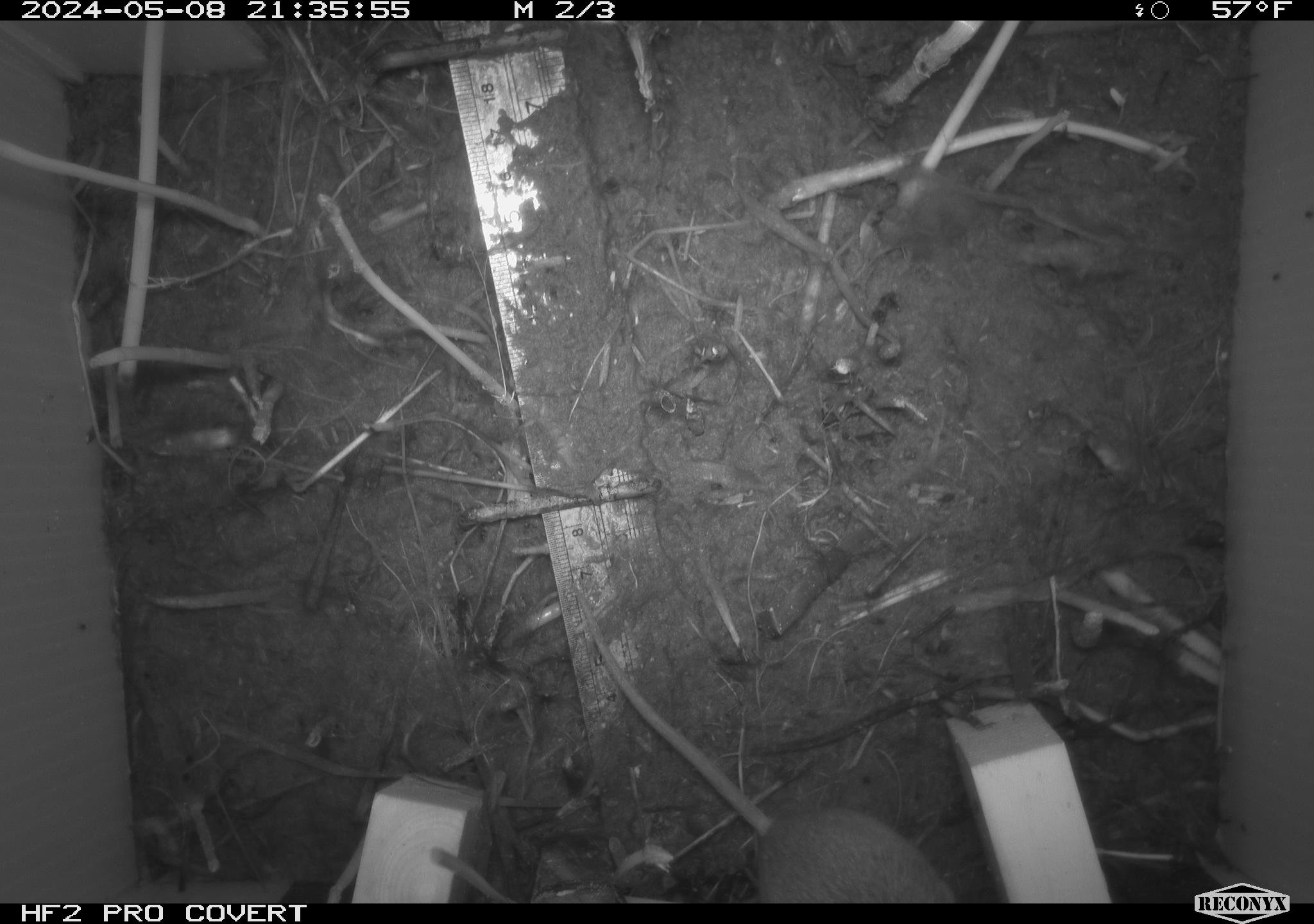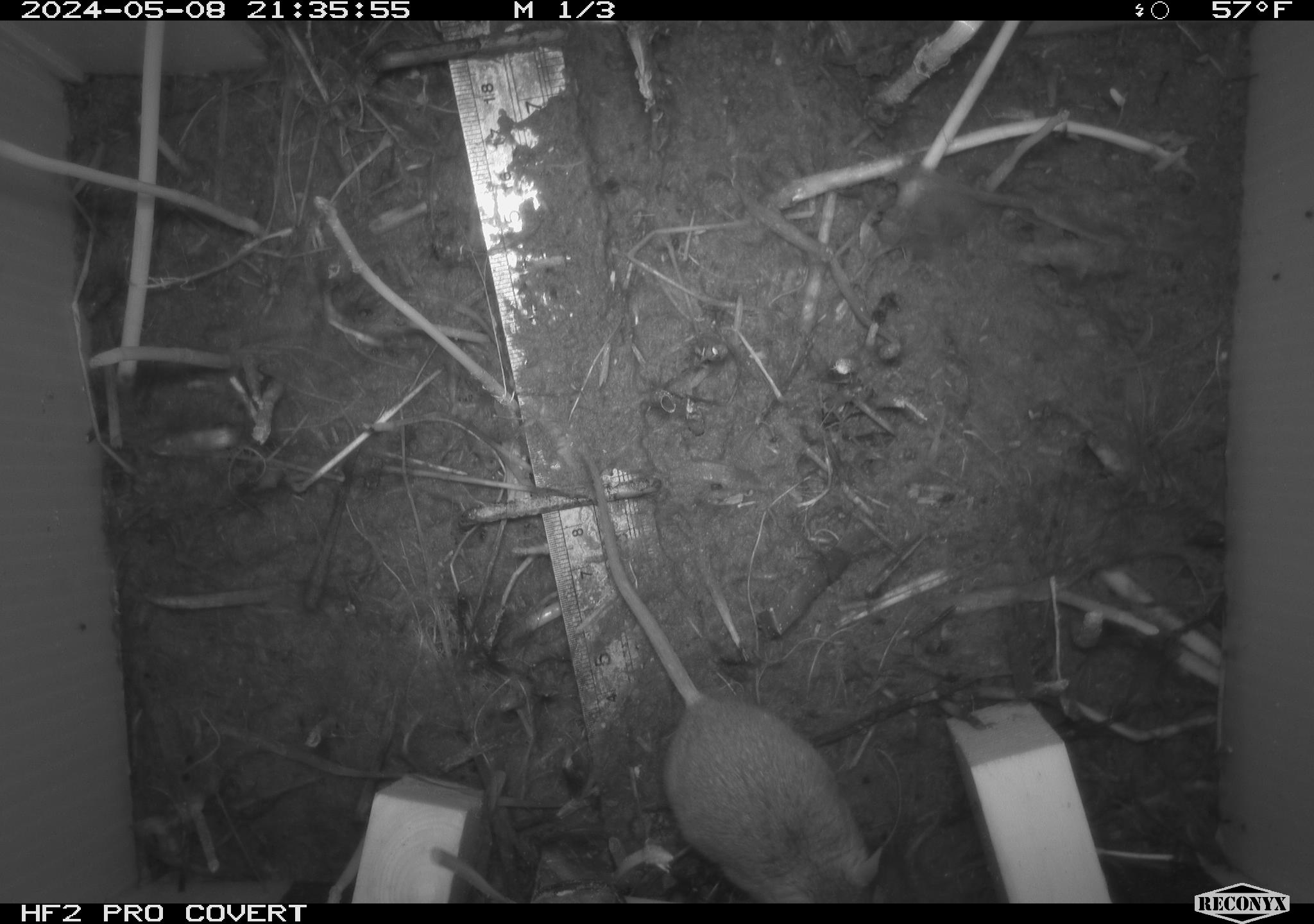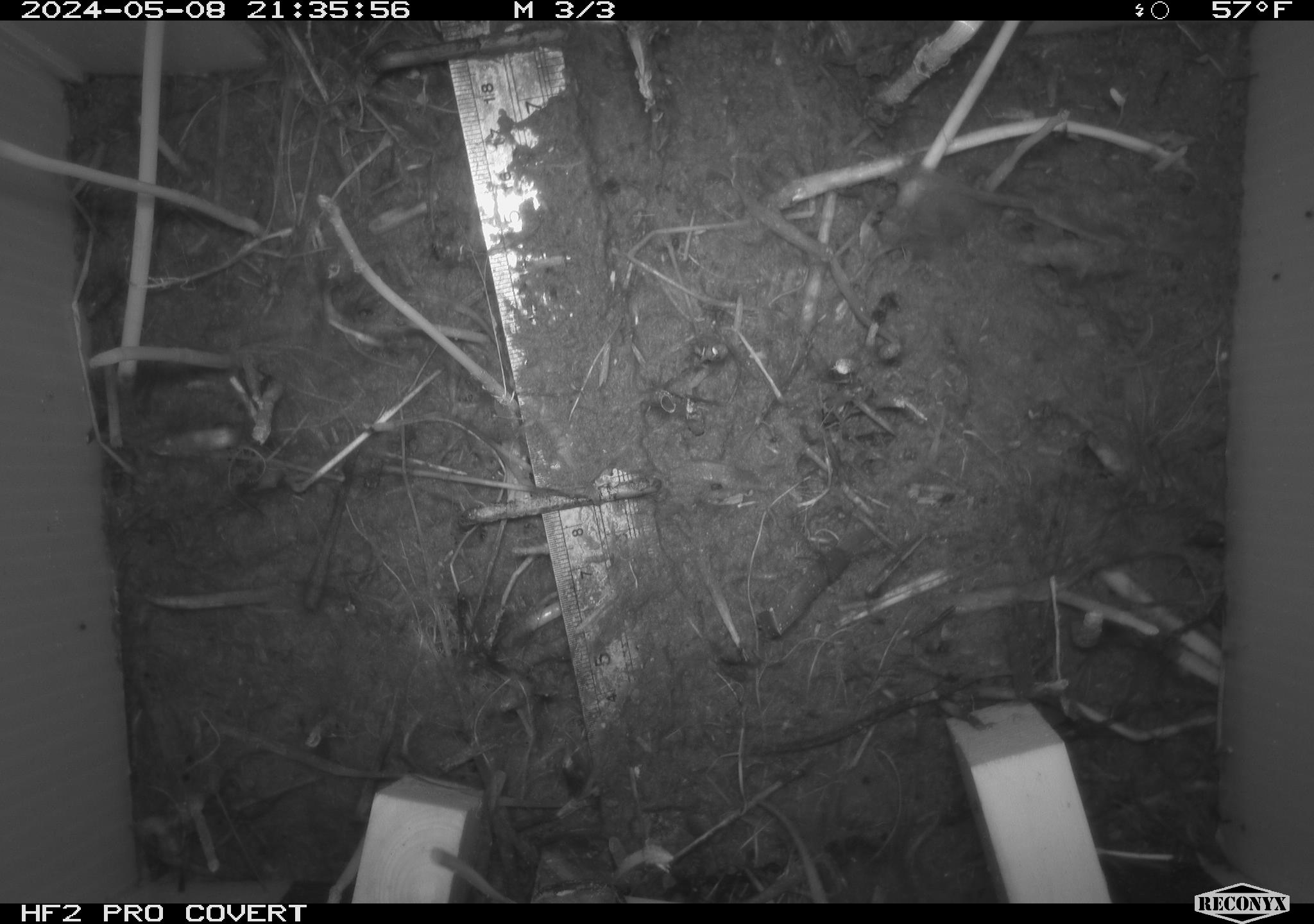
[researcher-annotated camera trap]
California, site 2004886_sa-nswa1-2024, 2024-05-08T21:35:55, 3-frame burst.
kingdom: Animalia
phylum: Chordata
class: Mammalia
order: Rodentia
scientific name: Rodentia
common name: mouse species